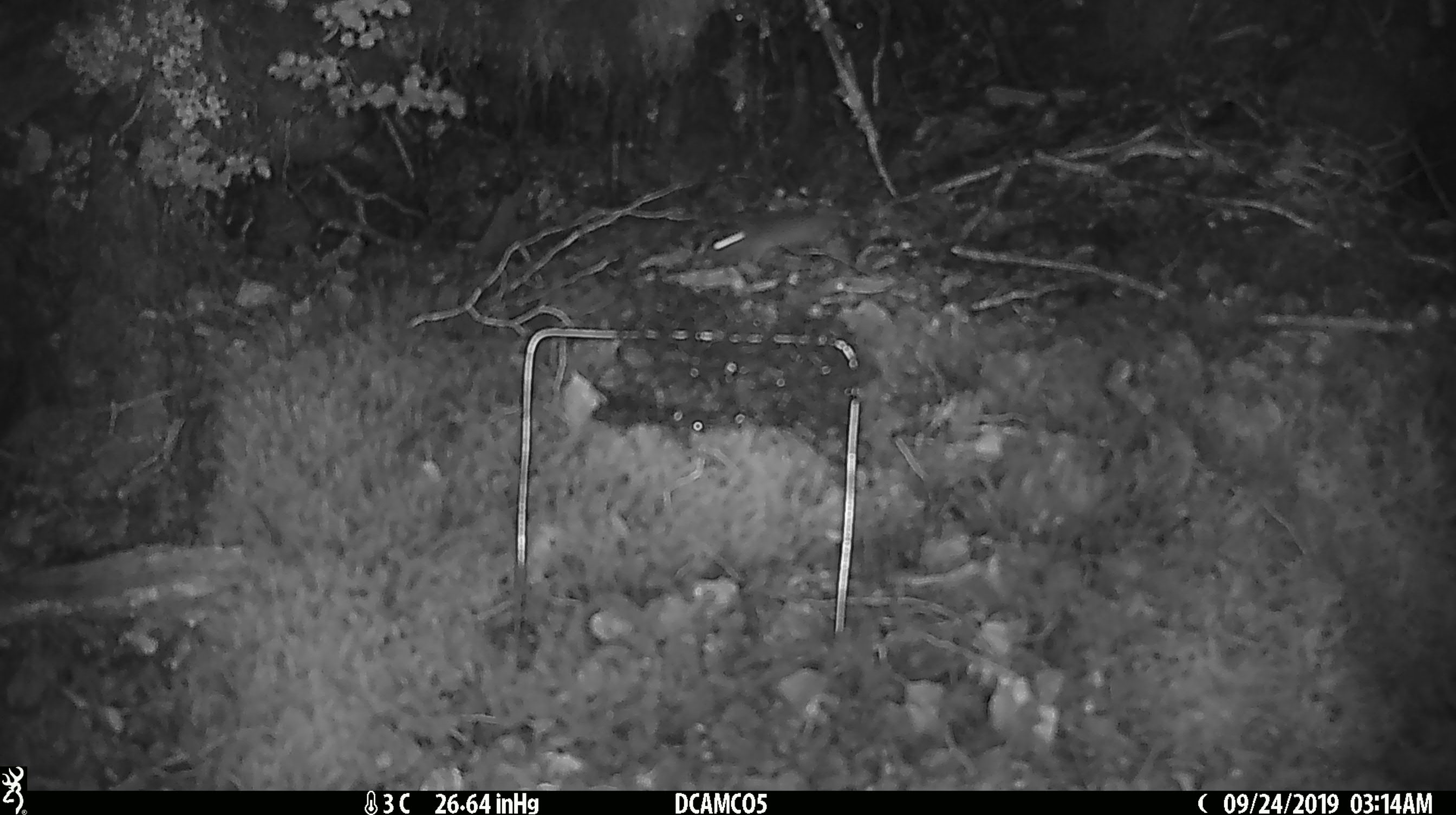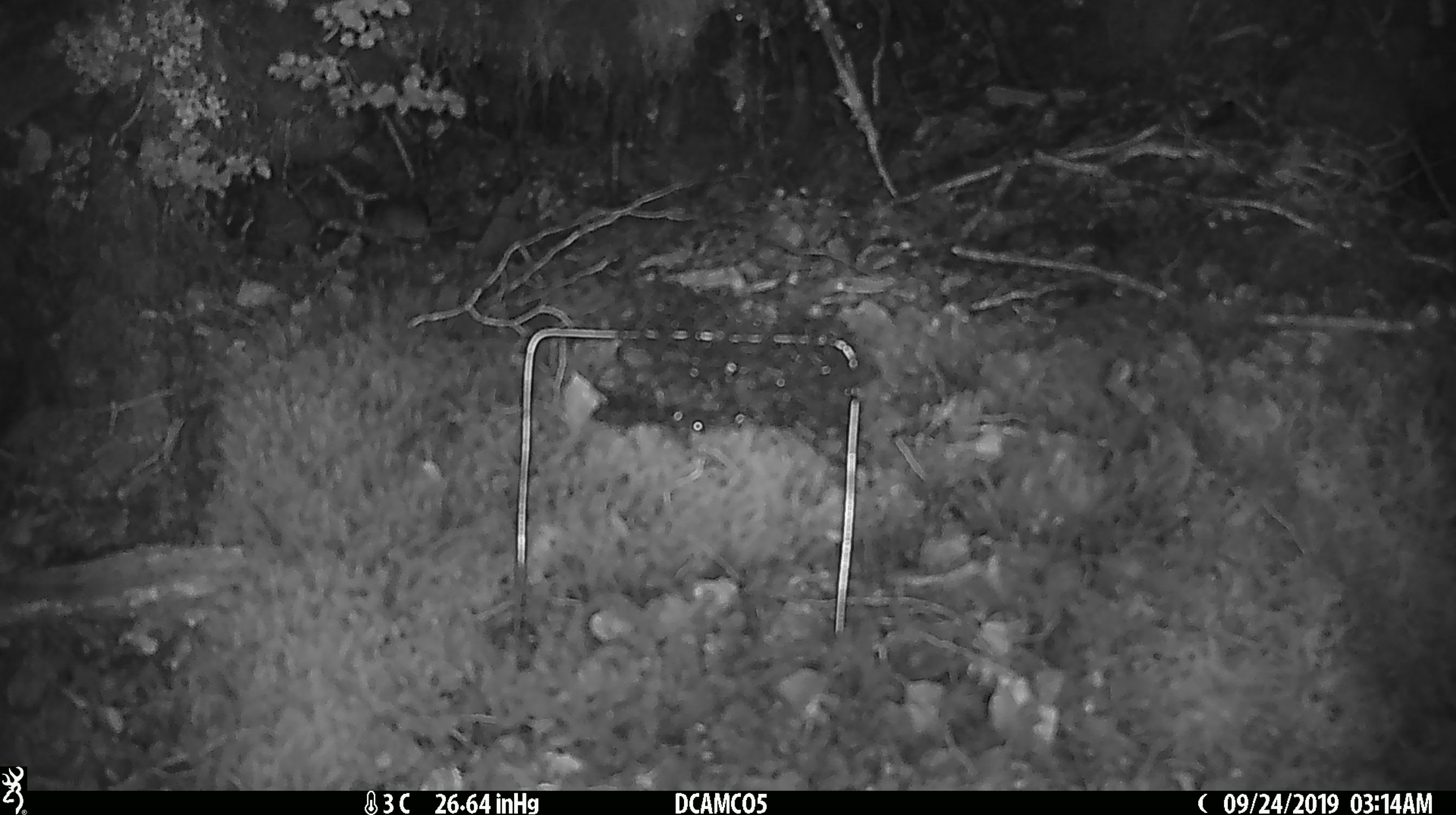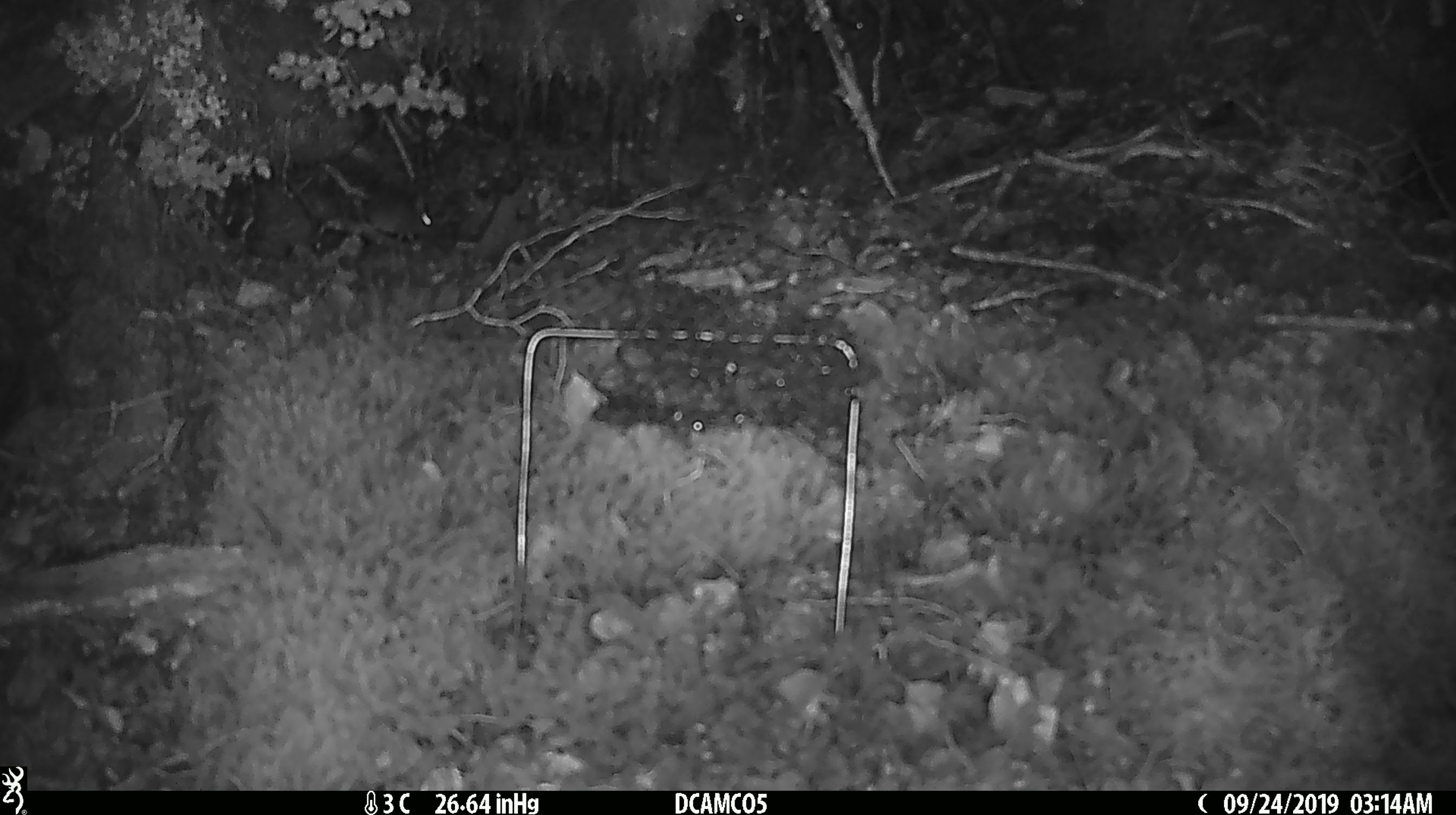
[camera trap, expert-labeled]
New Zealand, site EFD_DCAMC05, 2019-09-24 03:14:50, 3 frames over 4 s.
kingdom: Animalia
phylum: Chordata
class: Mammalia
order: Rodentia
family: Muridae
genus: Mus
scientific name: Mus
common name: mouse